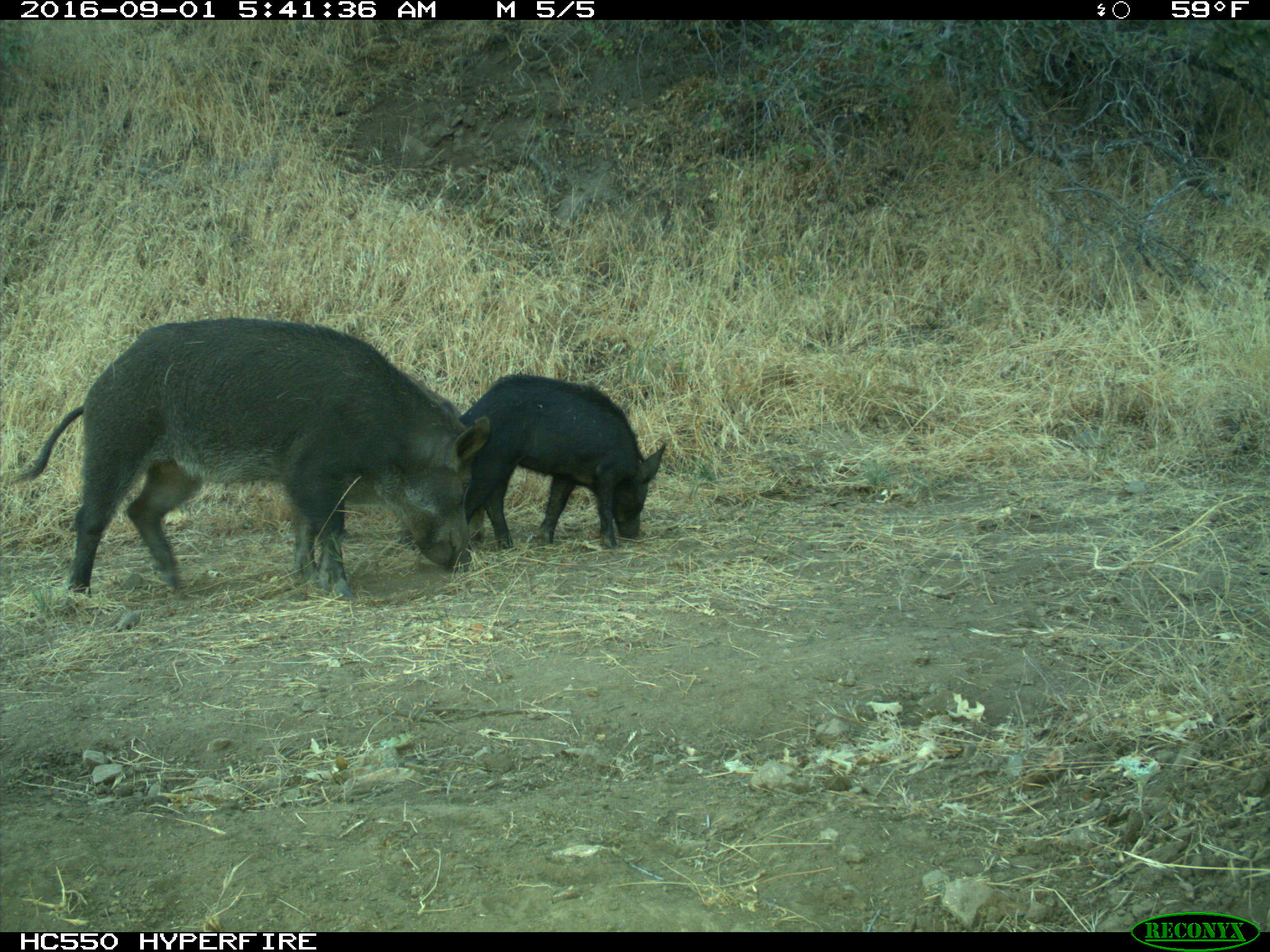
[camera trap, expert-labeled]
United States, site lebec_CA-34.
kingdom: Animalia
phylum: Chordata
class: Mammalia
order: Artiodactyla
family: Suidae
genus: Sus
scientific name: Sus scrofa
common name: wild boar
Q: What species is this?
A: Sus scrofa (wild boar).